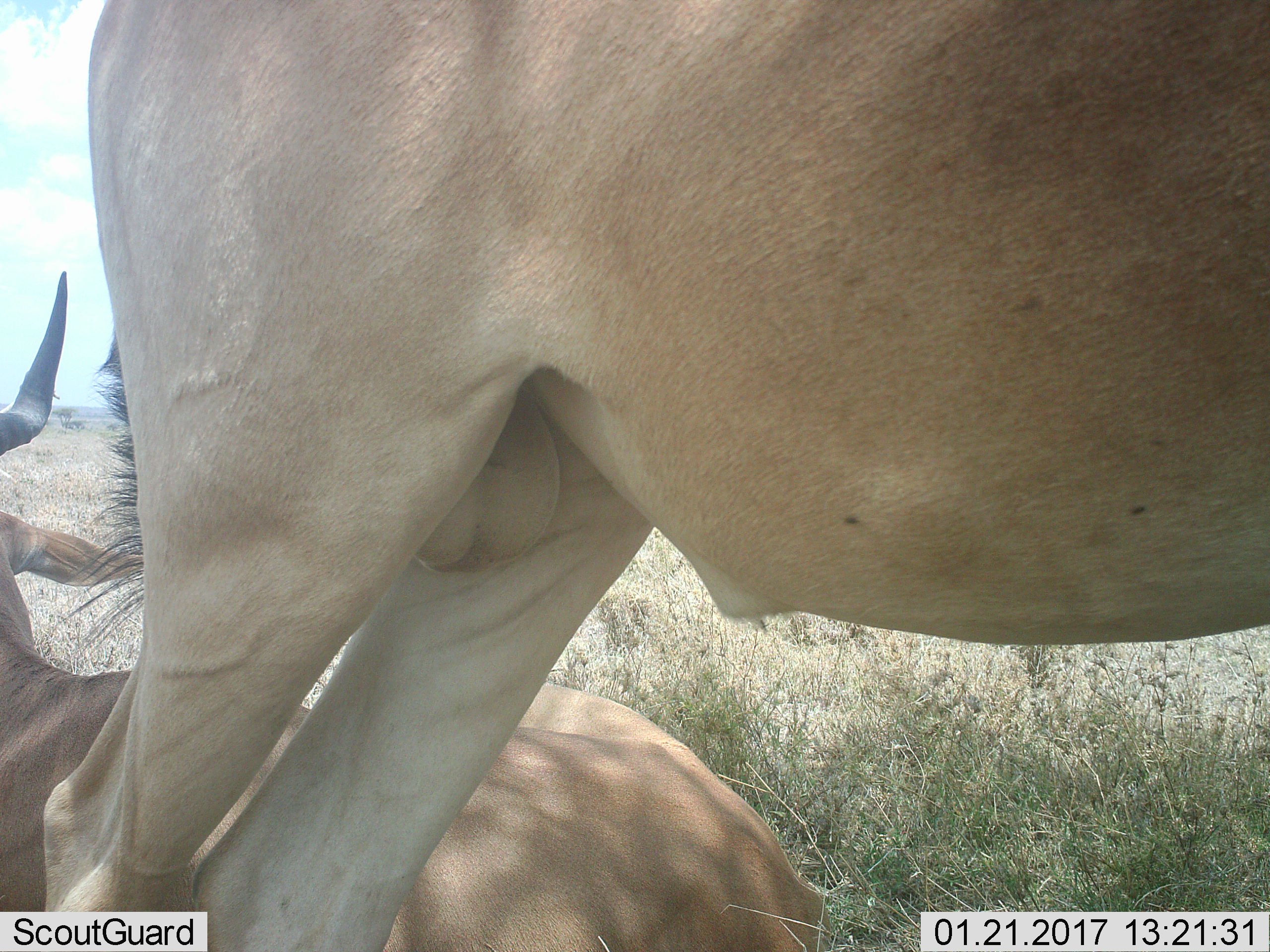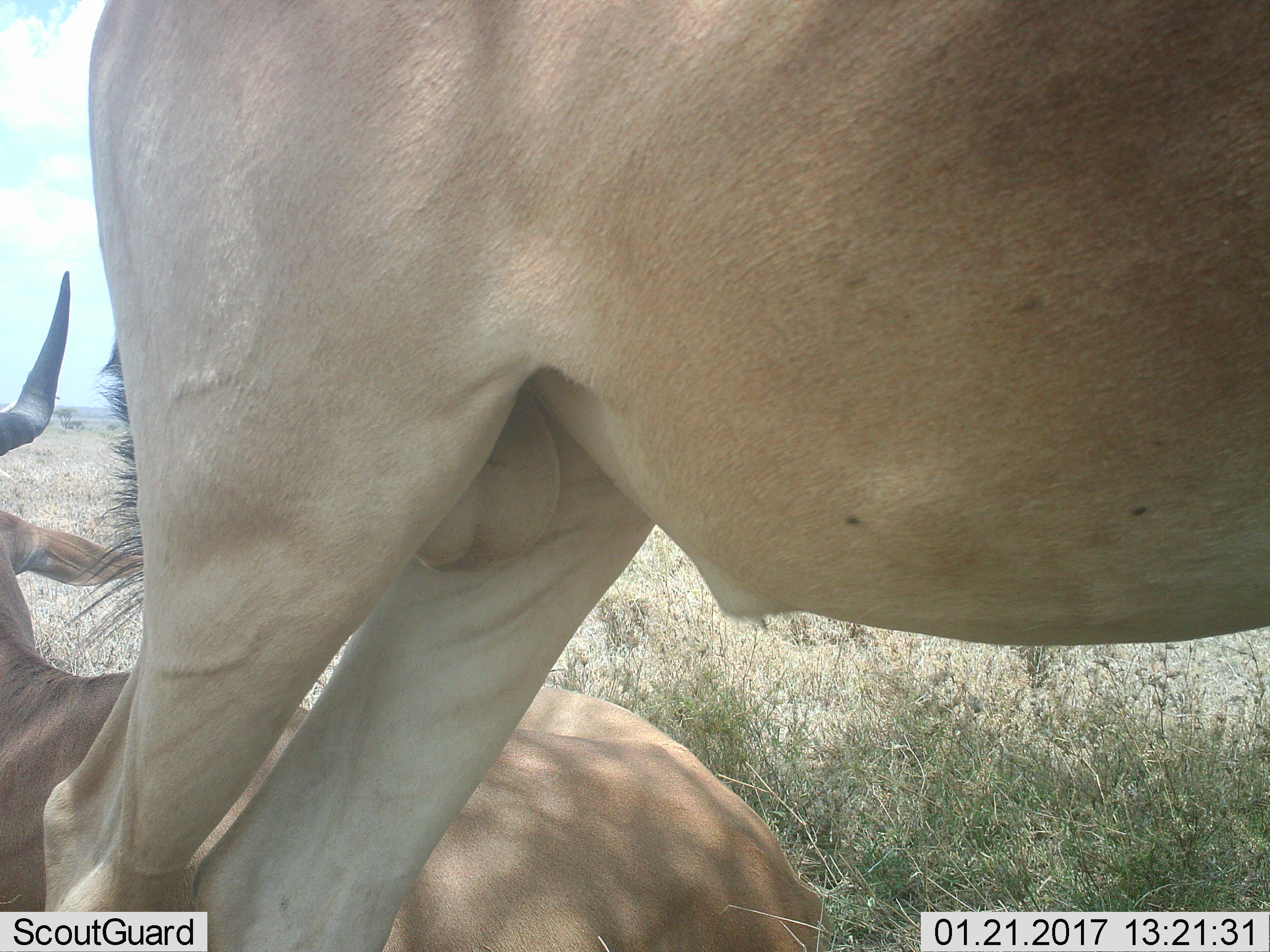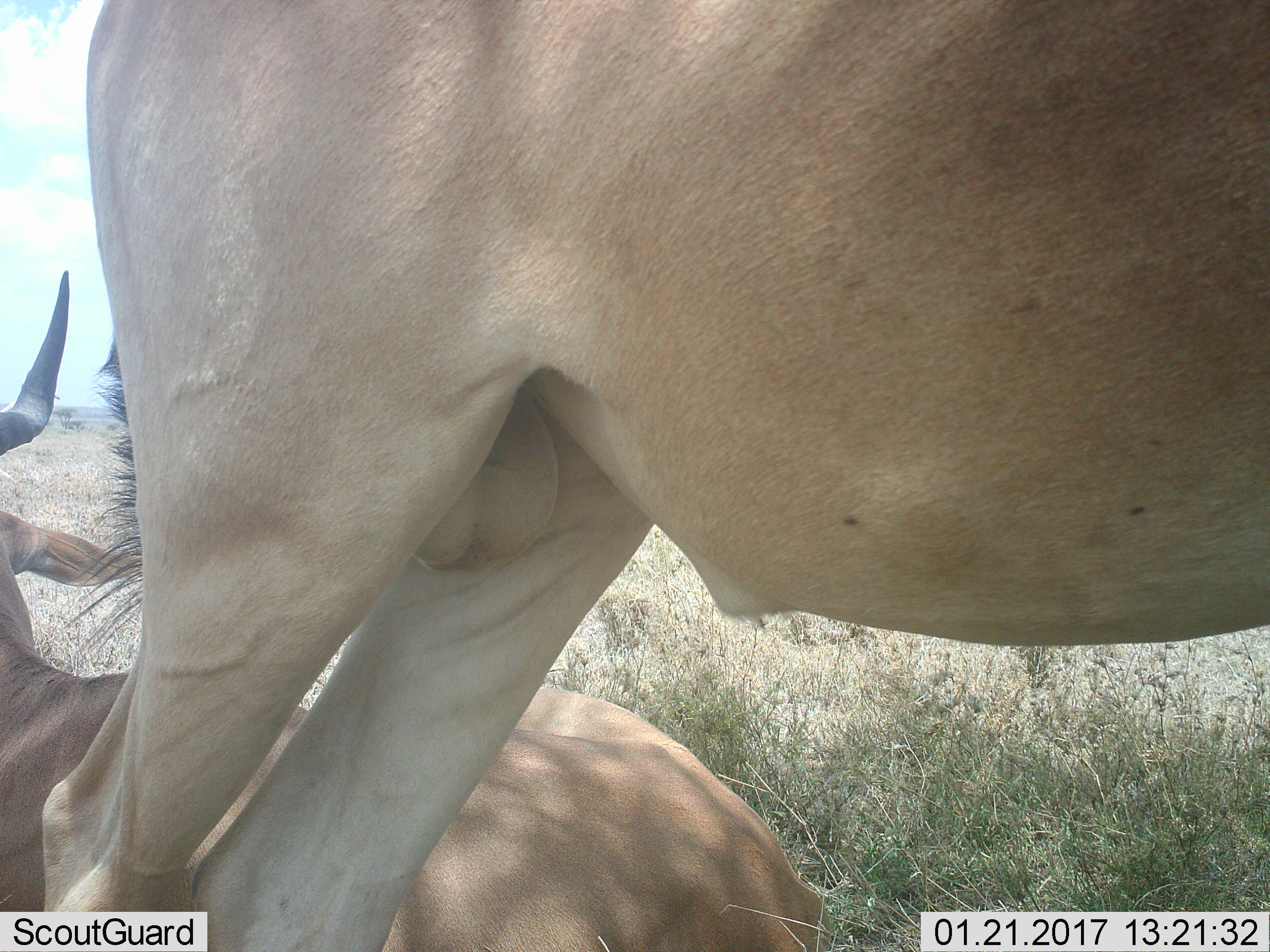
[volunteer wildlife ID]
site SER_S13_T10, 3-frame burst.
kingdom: Animalia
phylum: Chordata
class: Mammalia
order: Artiodactyla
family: Bovidae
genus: Alcelaphus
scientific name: Alcelaphus buselaphus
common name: hartebeest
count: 2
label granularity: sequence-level